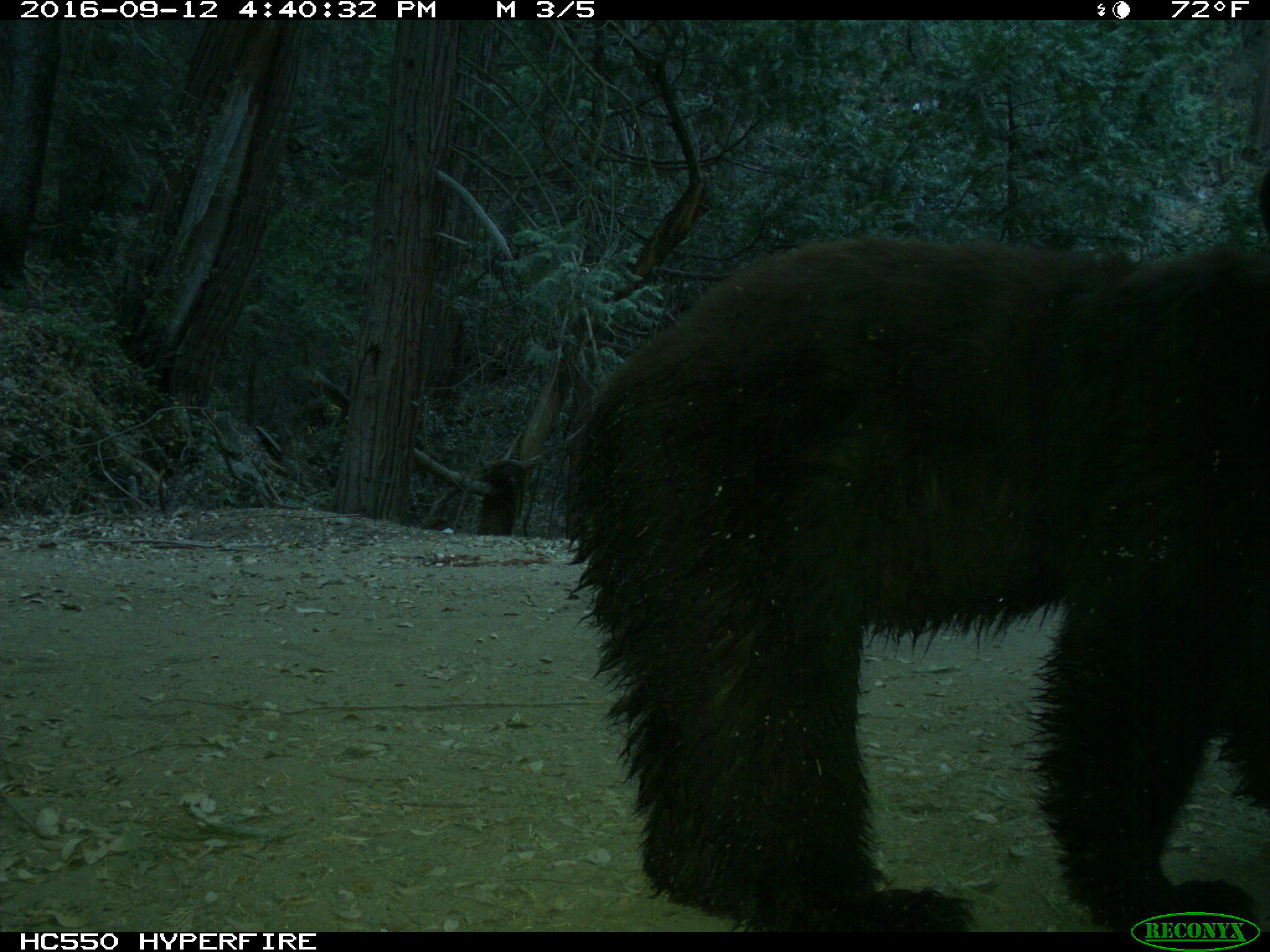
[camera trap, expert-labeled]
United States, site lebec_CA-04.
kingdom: Animalia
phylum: Chordata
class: Mammalia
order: Carnivora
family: Ursidae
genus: Ursus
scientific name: Ursus americanus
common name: american black bear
Ursus americanus (american black bear).